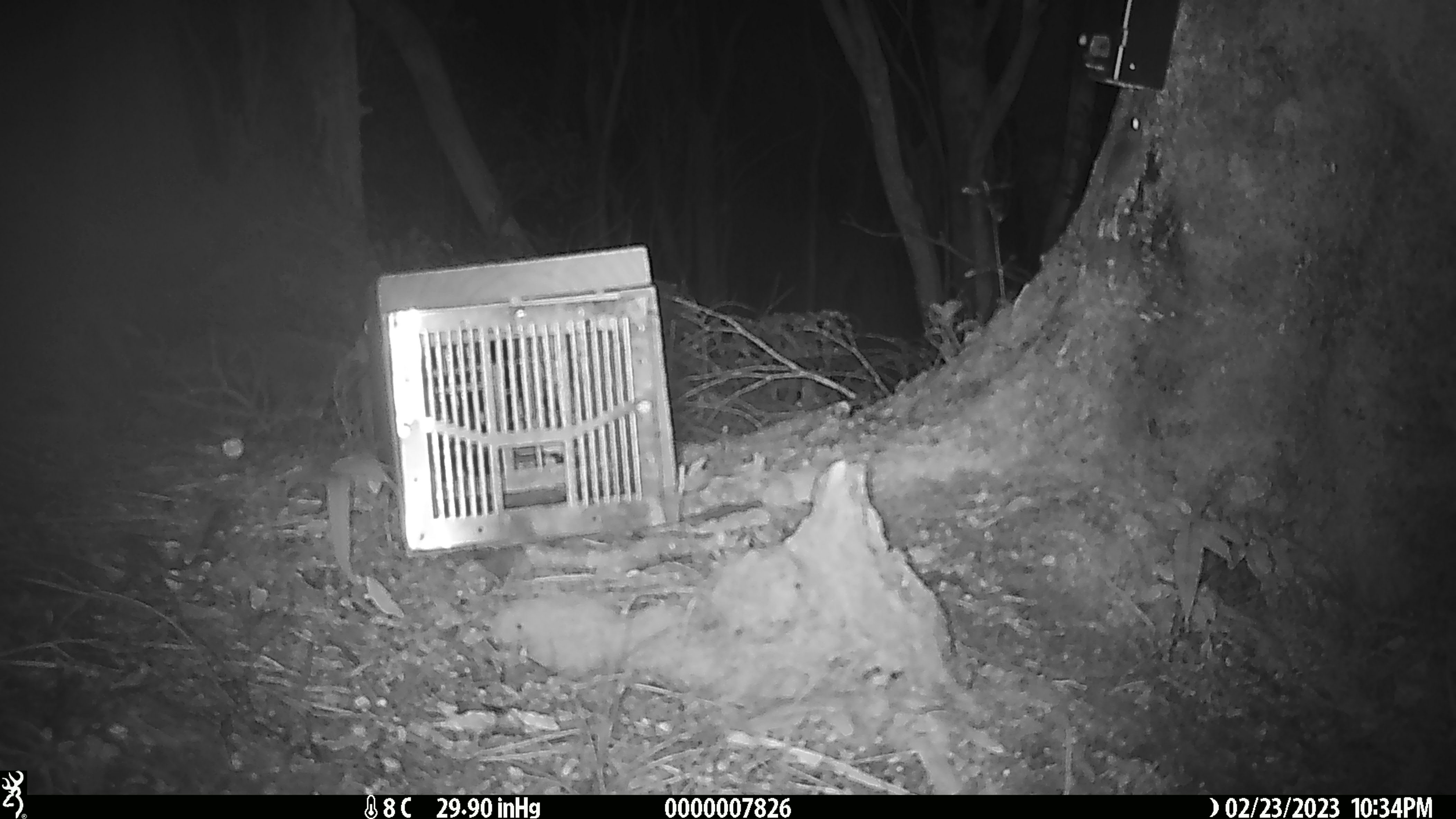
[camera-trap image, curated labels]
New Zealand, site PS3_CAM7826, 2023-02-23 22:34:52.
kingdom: Animalia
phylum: Chordata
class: Mammalia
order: Rodentia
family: Muridae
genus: Mus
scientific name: Mus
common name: mouse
Mouse (Mus).